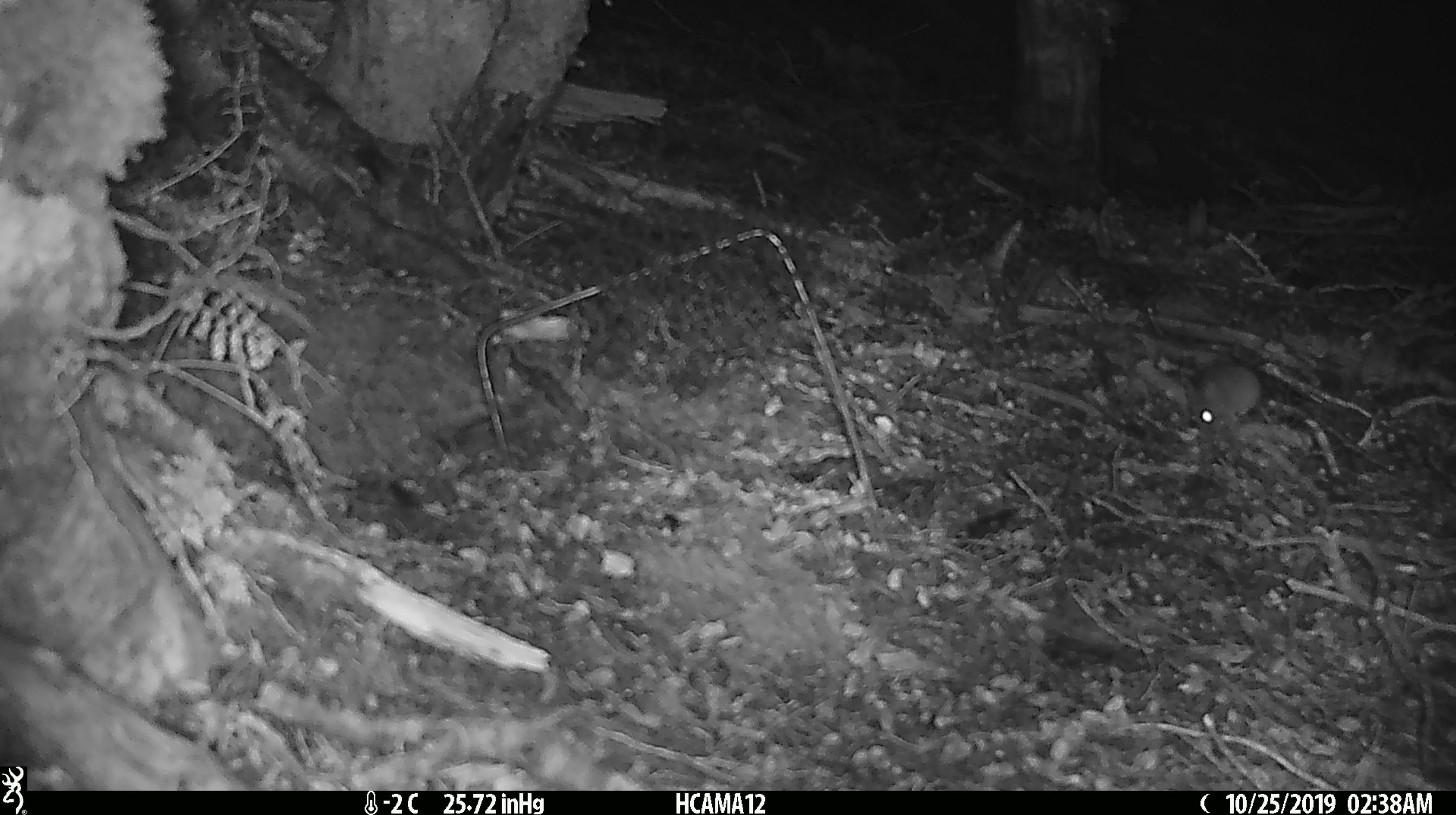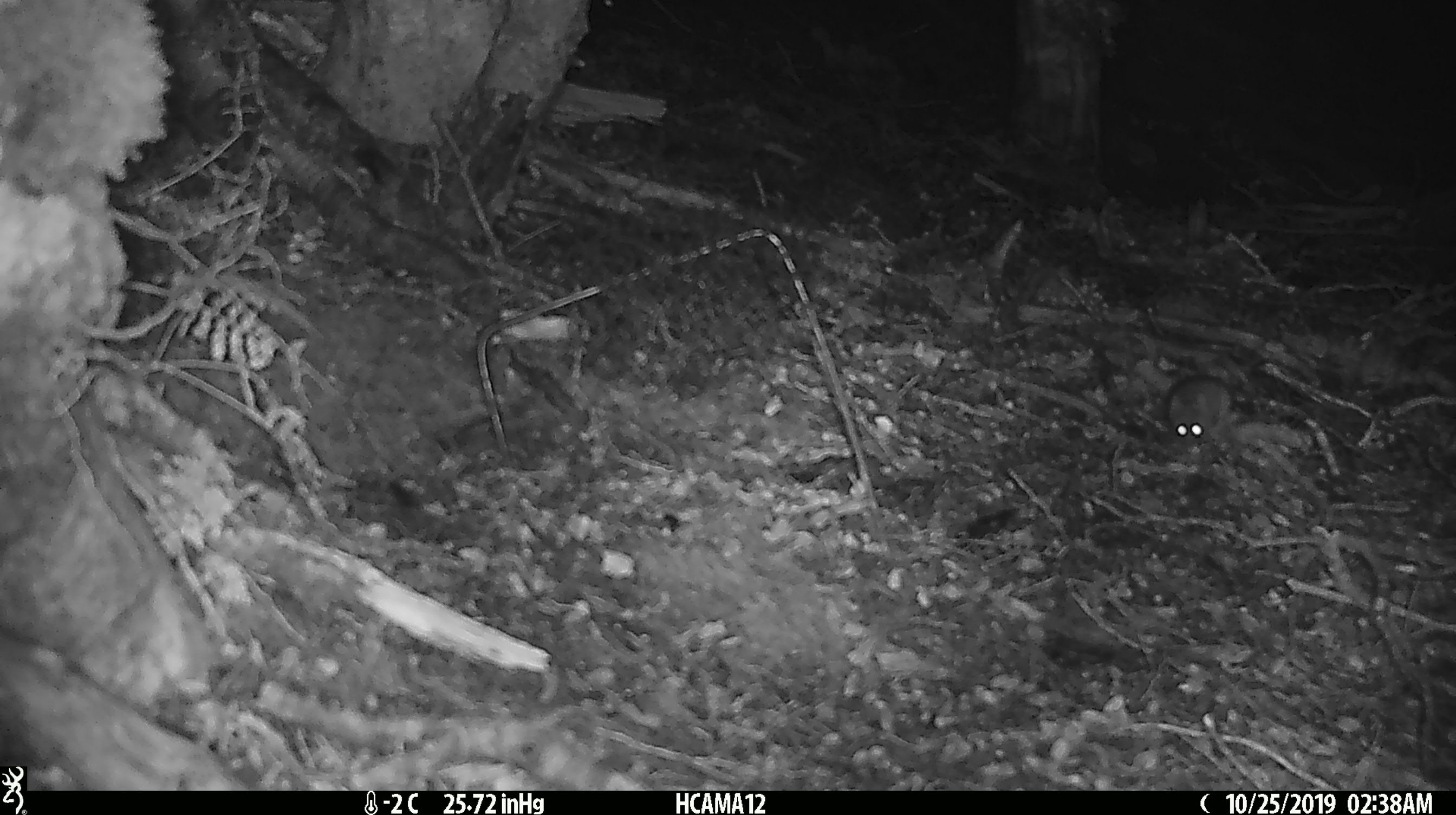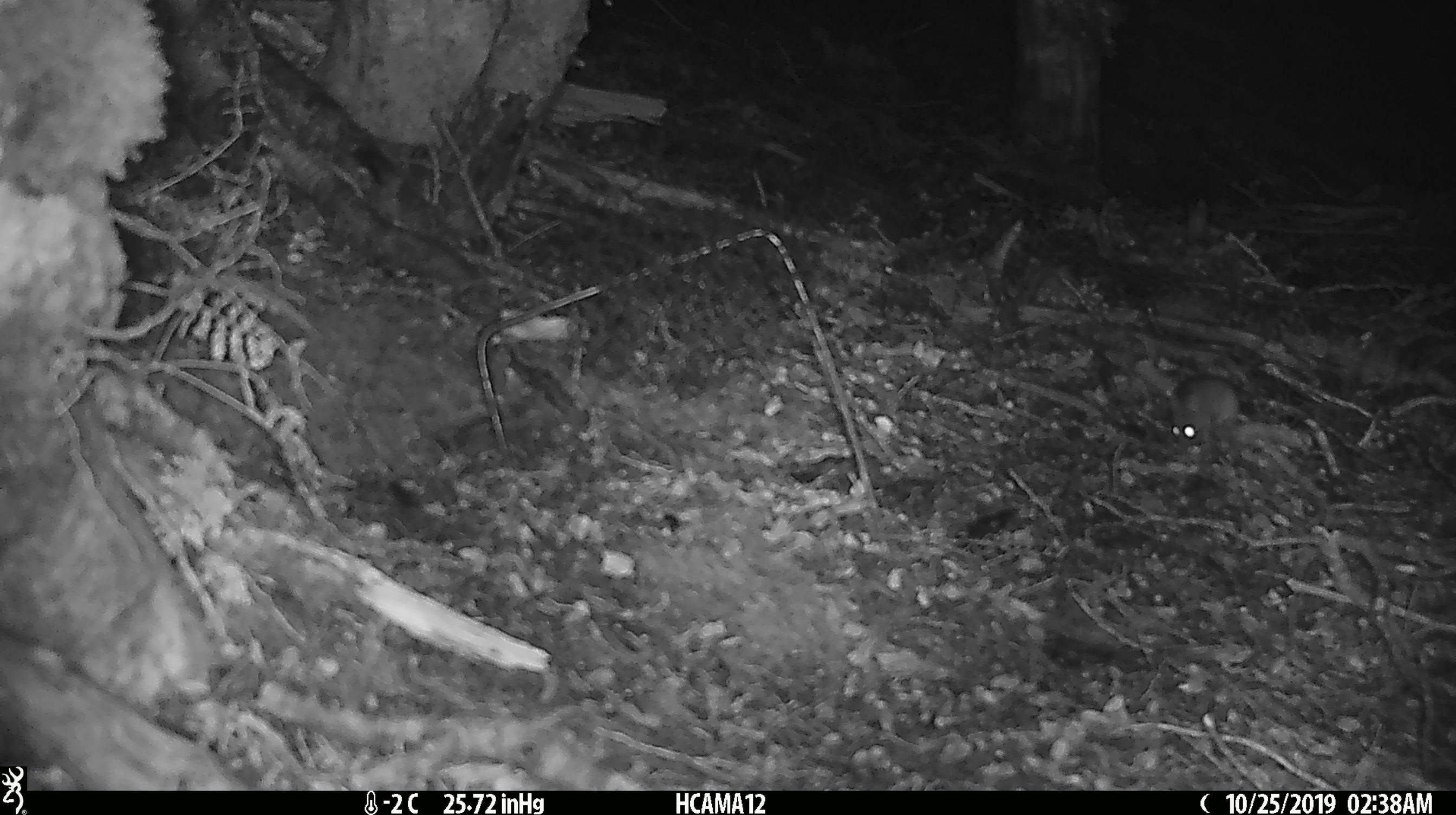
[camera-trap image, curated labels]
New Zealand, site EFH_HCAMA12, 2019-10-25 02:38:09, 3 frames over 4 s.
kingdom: Animalia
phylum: Chordata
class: Mammalia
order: Rodentia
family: Muridae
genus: Mus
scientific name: Mus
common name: mouse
Mouse (Mus).